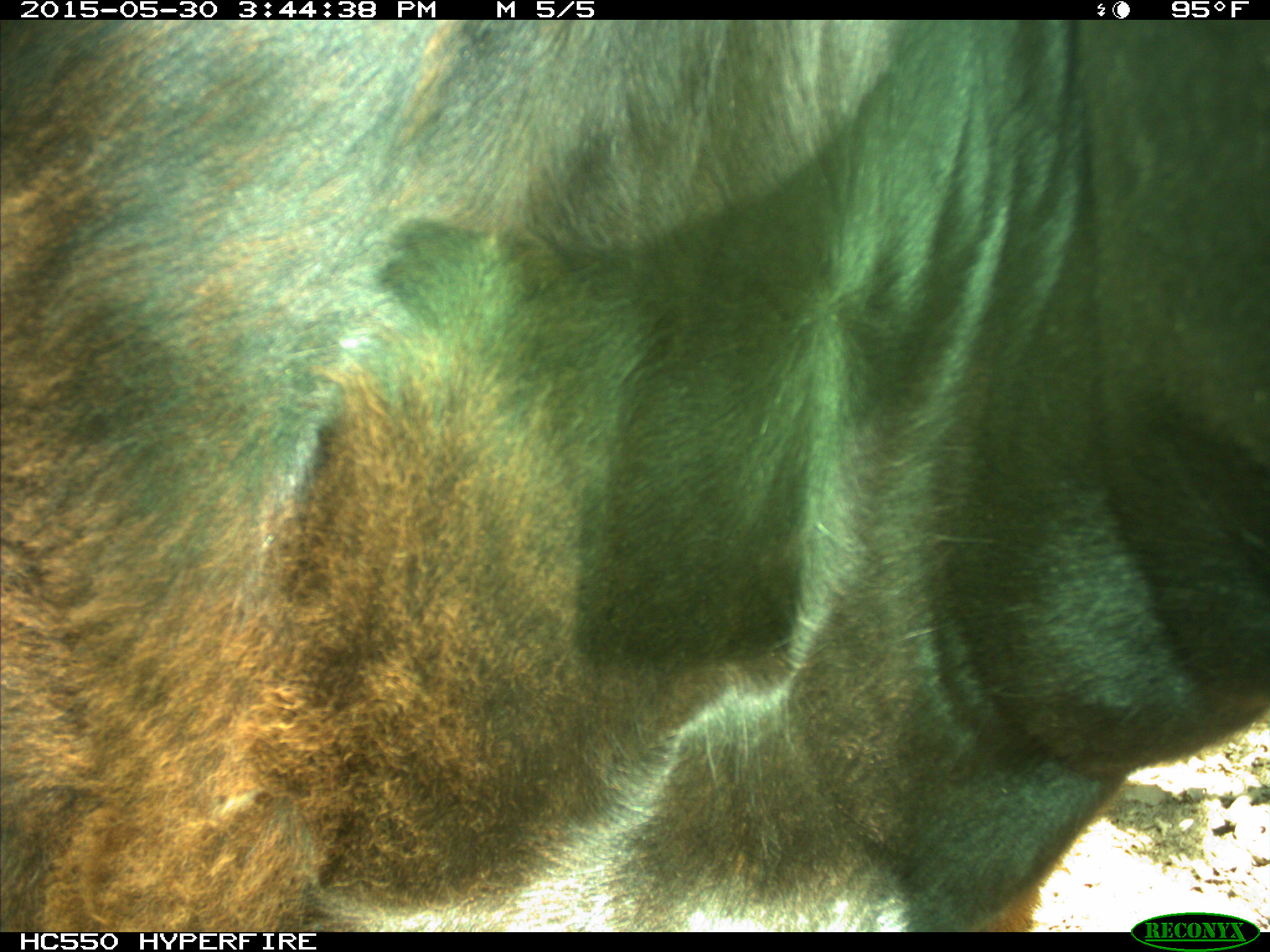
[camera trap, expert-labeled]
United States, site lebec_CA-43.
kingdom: Animalia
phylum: Chordata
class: Mammalia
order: Artiodactyla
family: Bovidae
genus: Bos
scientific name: Bos taurus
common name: domestic cow